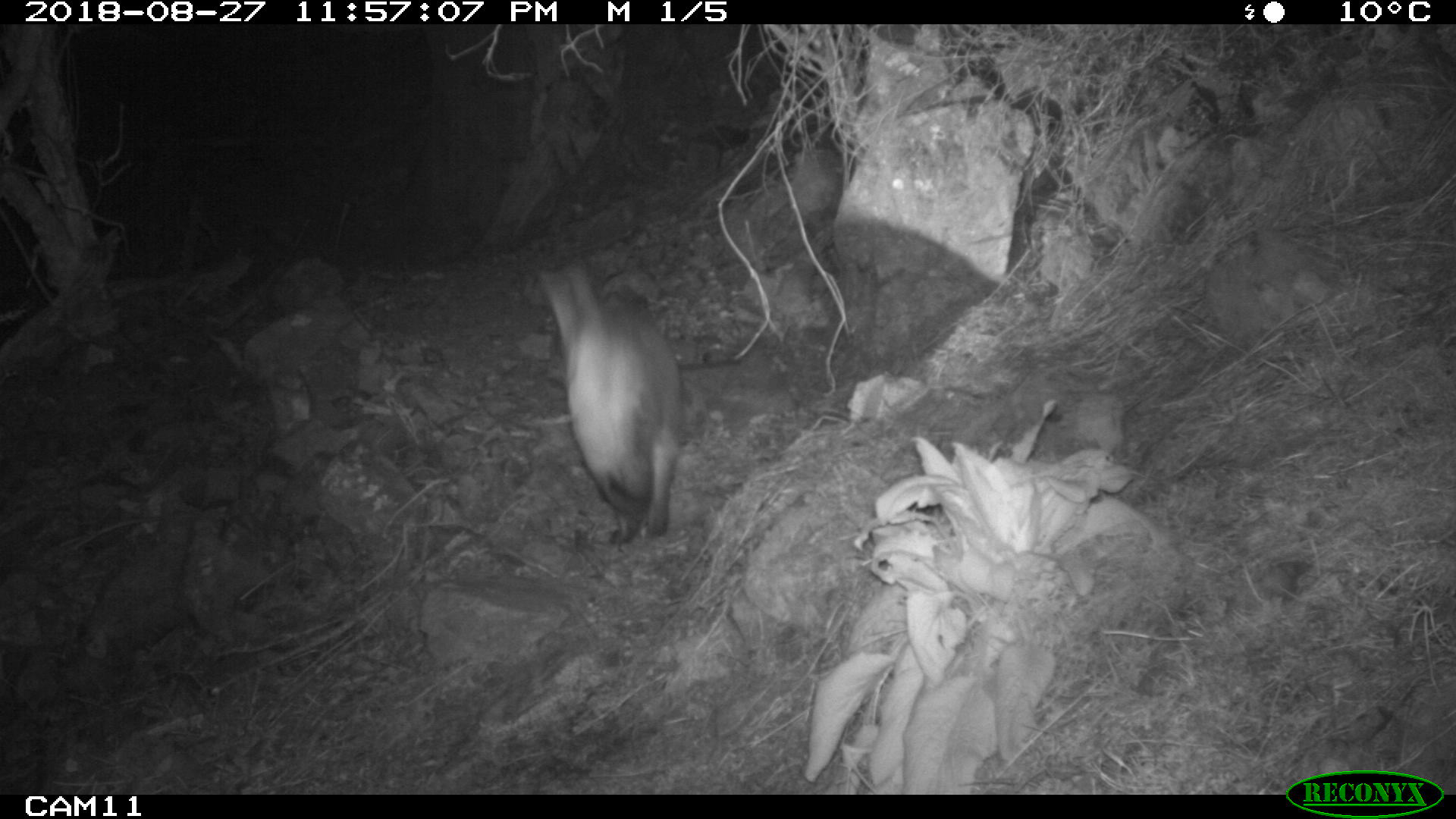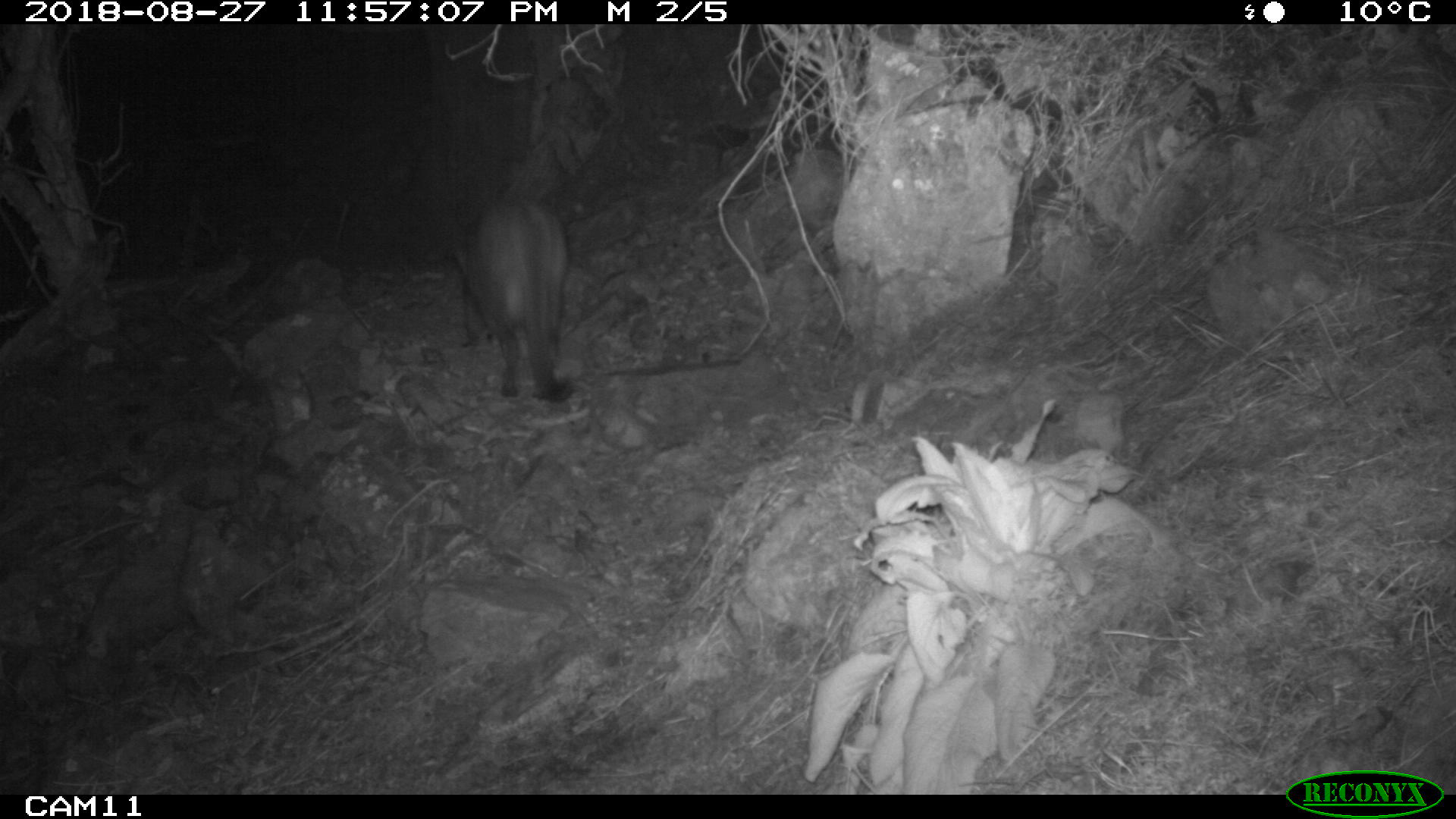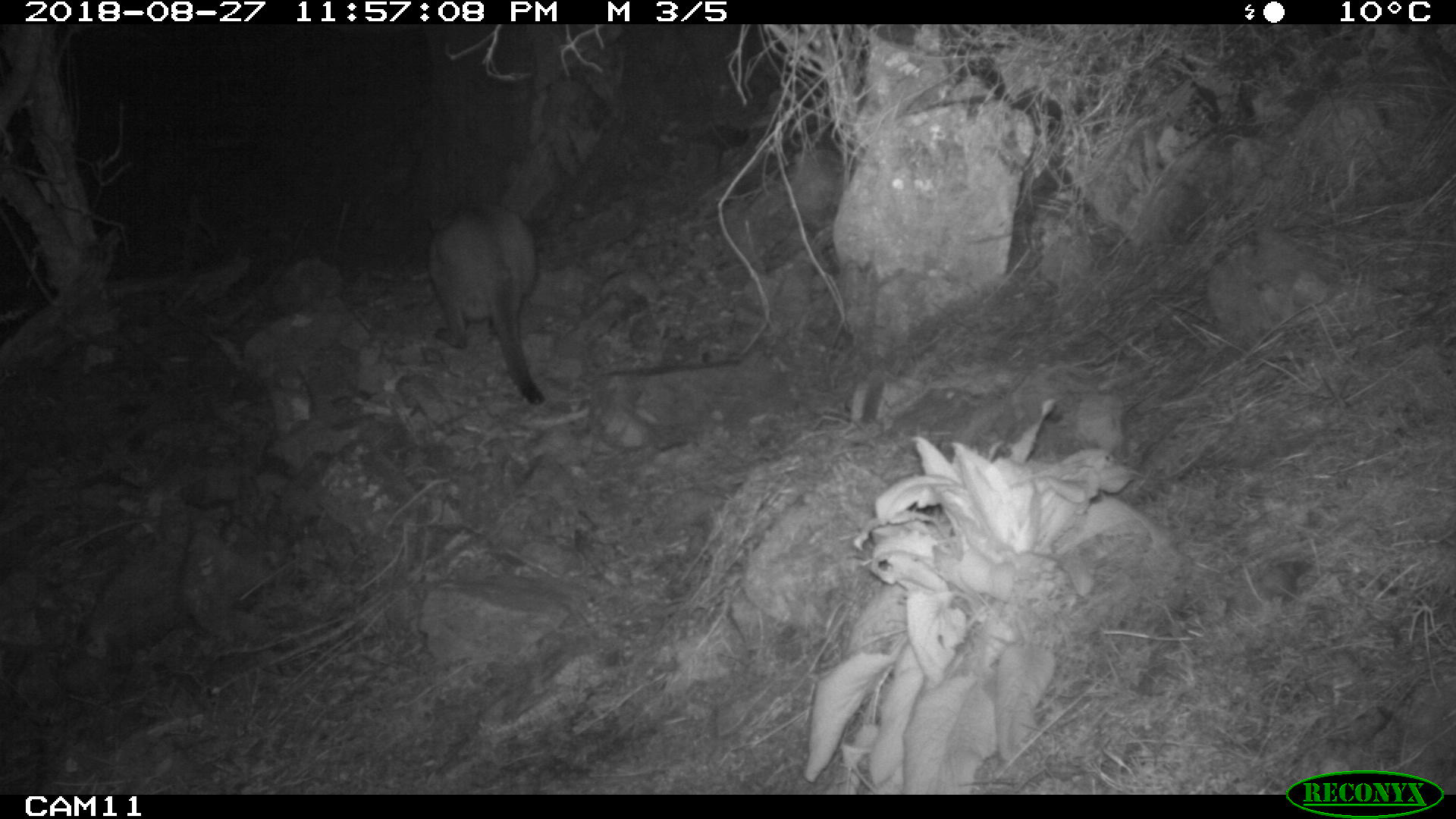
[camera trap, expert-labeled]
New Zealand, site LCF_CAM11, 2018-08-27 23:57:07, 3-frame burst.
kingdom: Animalia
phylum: Chordata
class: Mammalia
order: Diprotodontia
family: Macropodidae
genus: Notamacropus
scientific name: Notamacropus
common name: wallaby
Wallaby (Notamacropus).